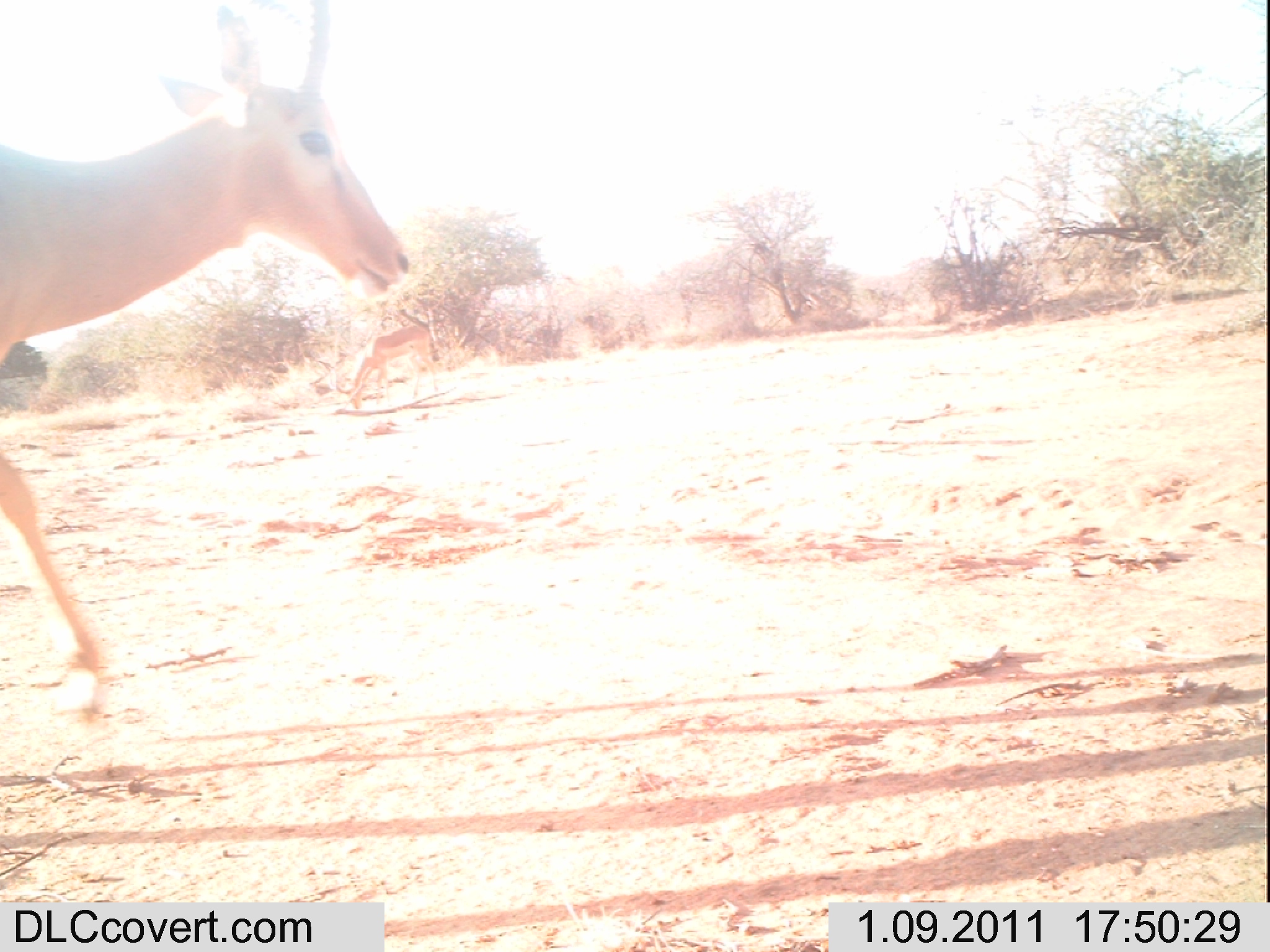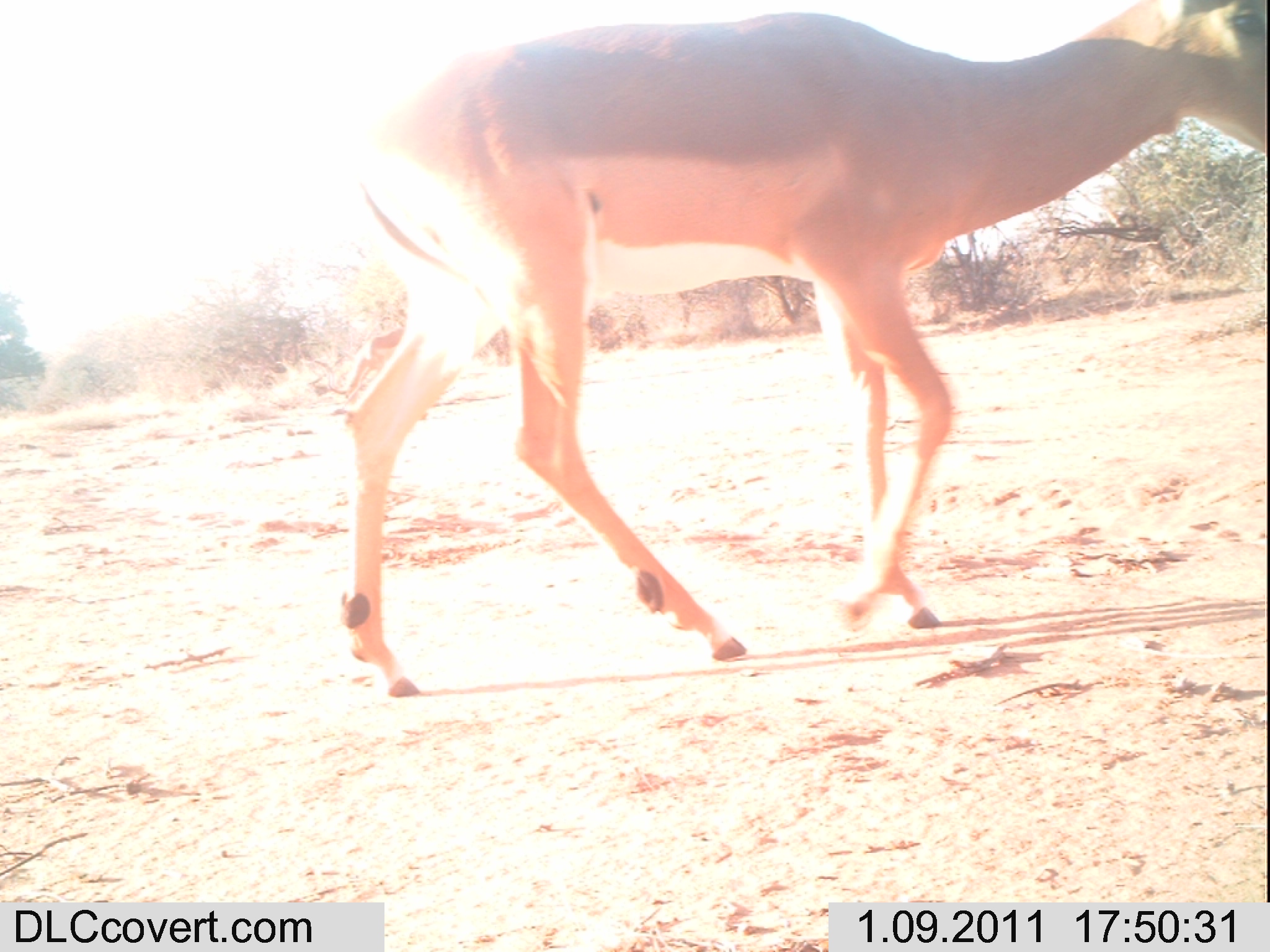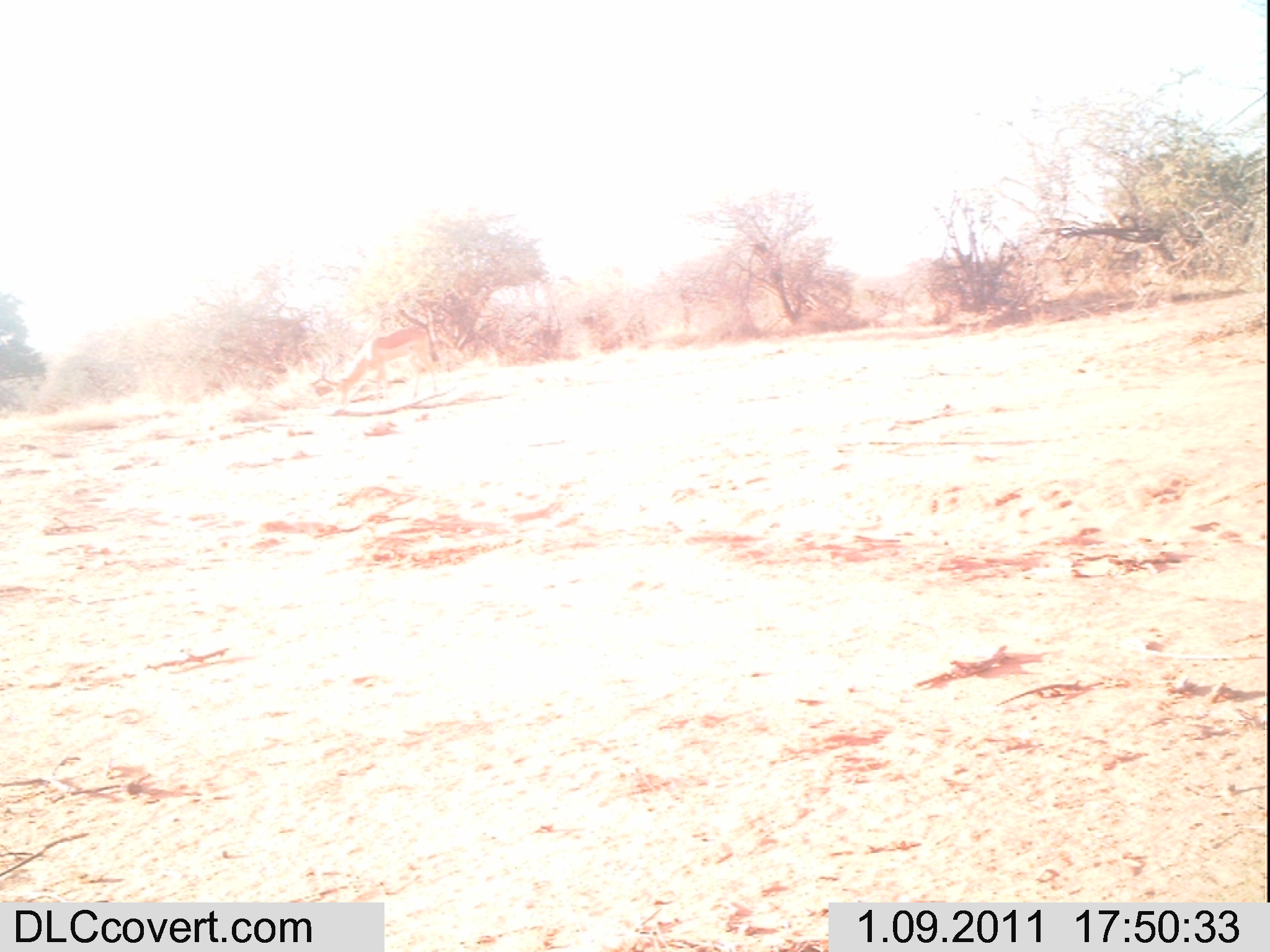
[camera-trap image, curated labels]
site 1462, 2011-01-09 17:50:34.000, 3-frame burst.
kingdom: Animalia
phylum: Chordata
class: Mammalia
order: Artiodactyla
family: Bovidae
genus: Aepyceros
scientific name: Aepyceros melampus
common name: impala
Aepyceros melampus (impala), count 1.